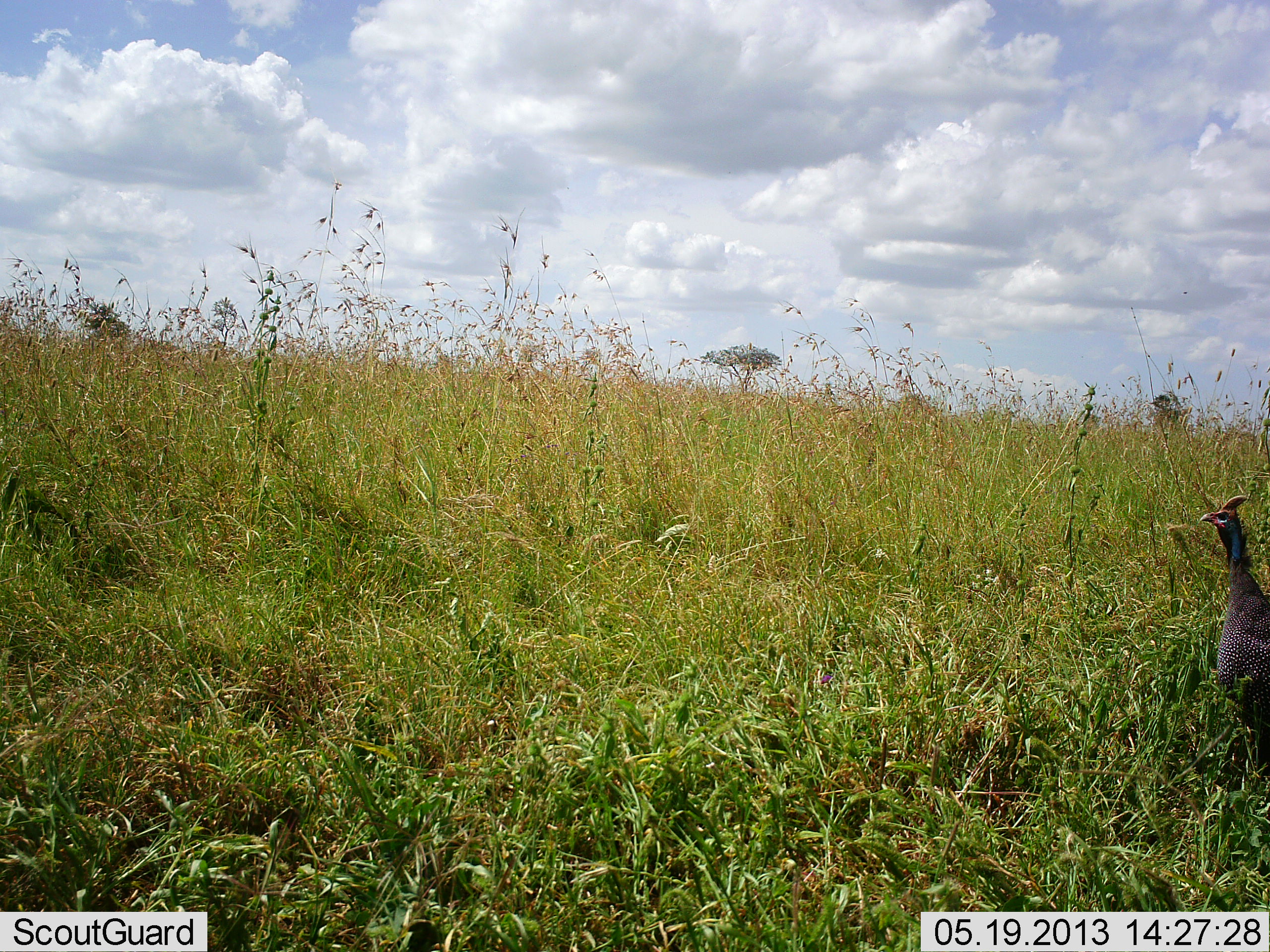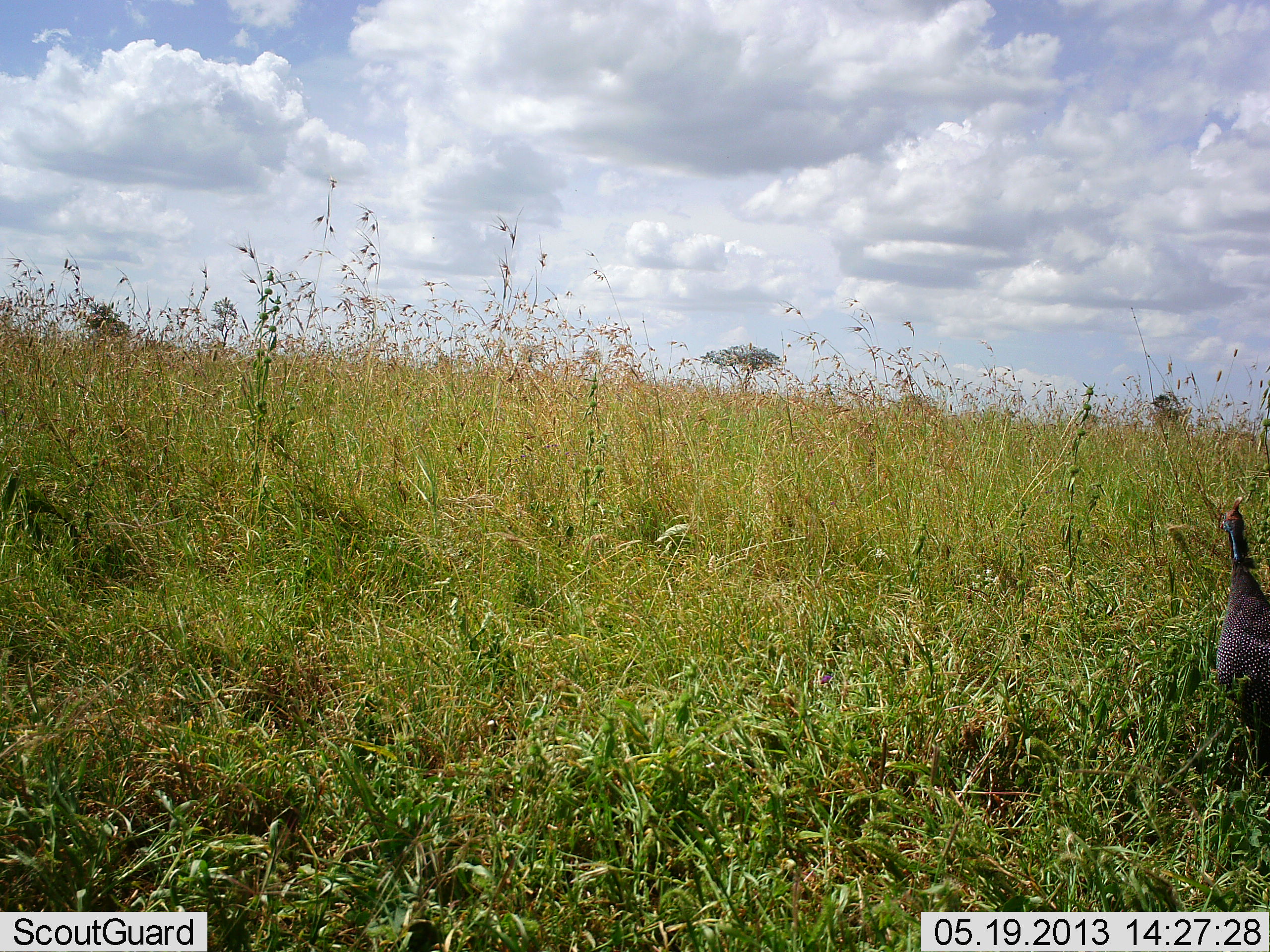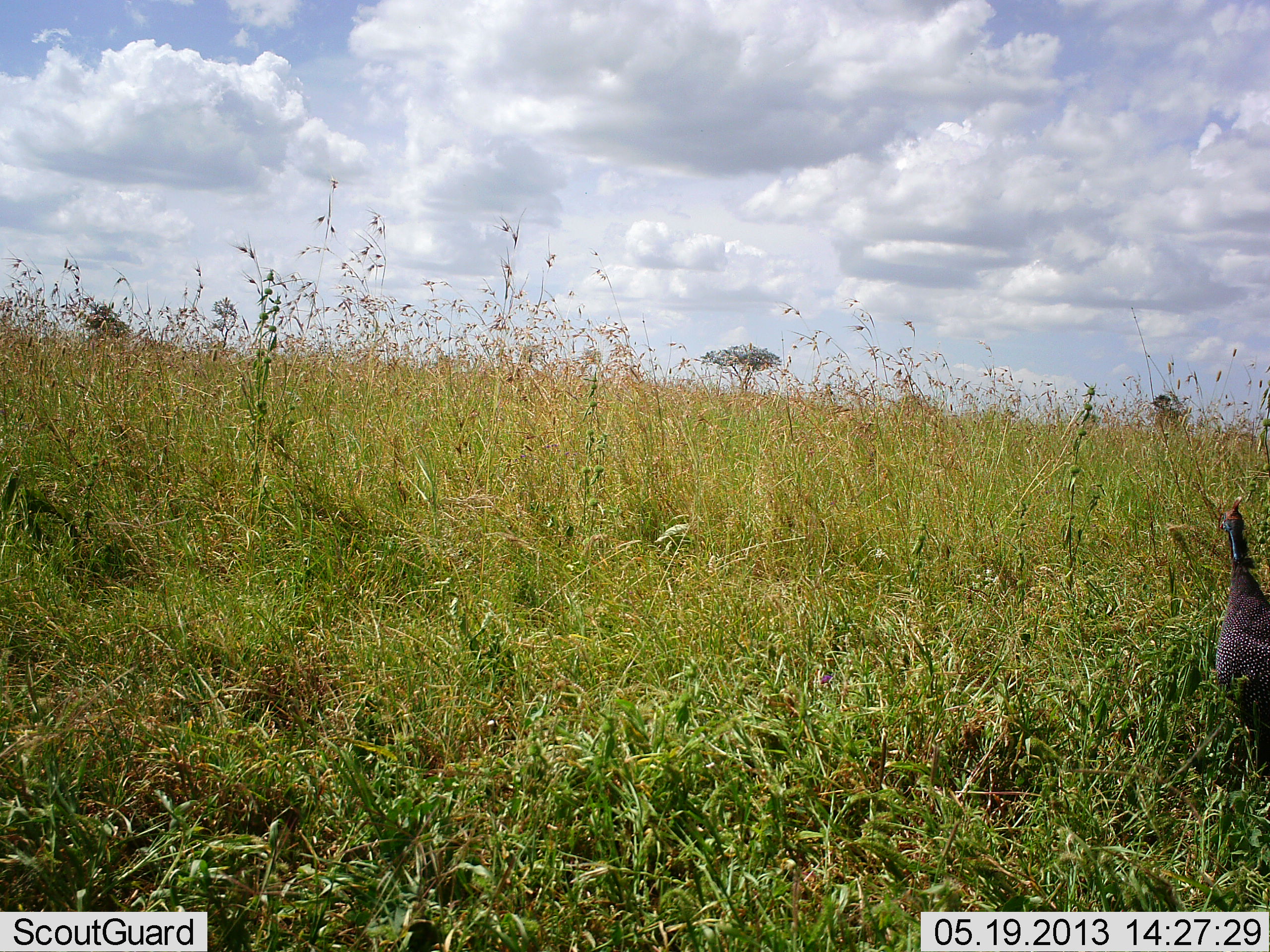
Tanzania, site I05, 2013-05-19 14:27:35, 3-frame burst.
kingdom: Animalia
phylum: Chordata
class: Aves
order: Galliformes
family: Numididae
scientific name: Numididae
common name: guinea fowl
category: guineafowl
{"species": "guineafowl (guinea fowl) (Numididae)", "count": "1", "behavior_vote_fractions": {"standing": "80%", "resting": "10%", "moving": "10%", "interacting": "0%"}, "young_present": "0%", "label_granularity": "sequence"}